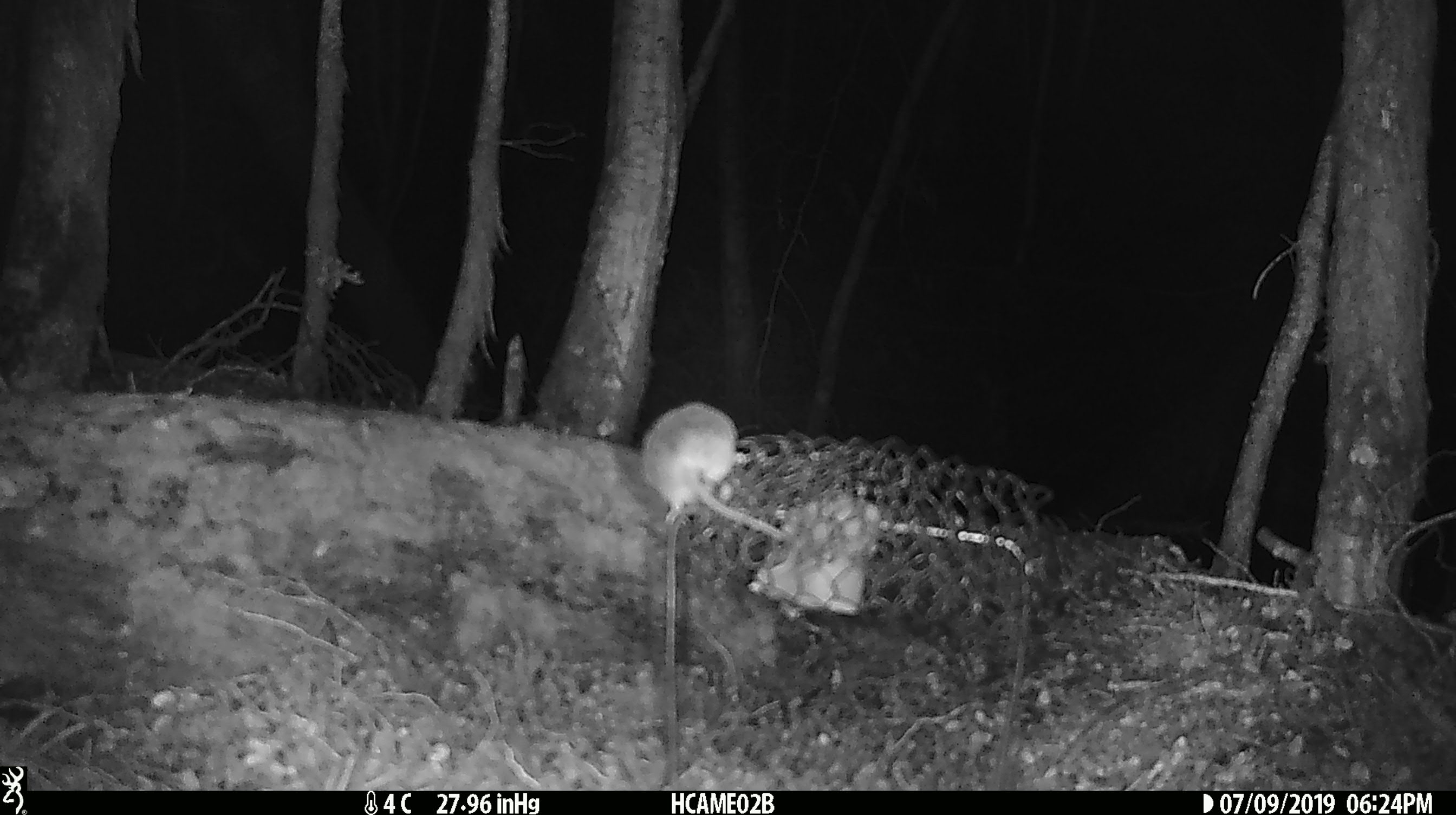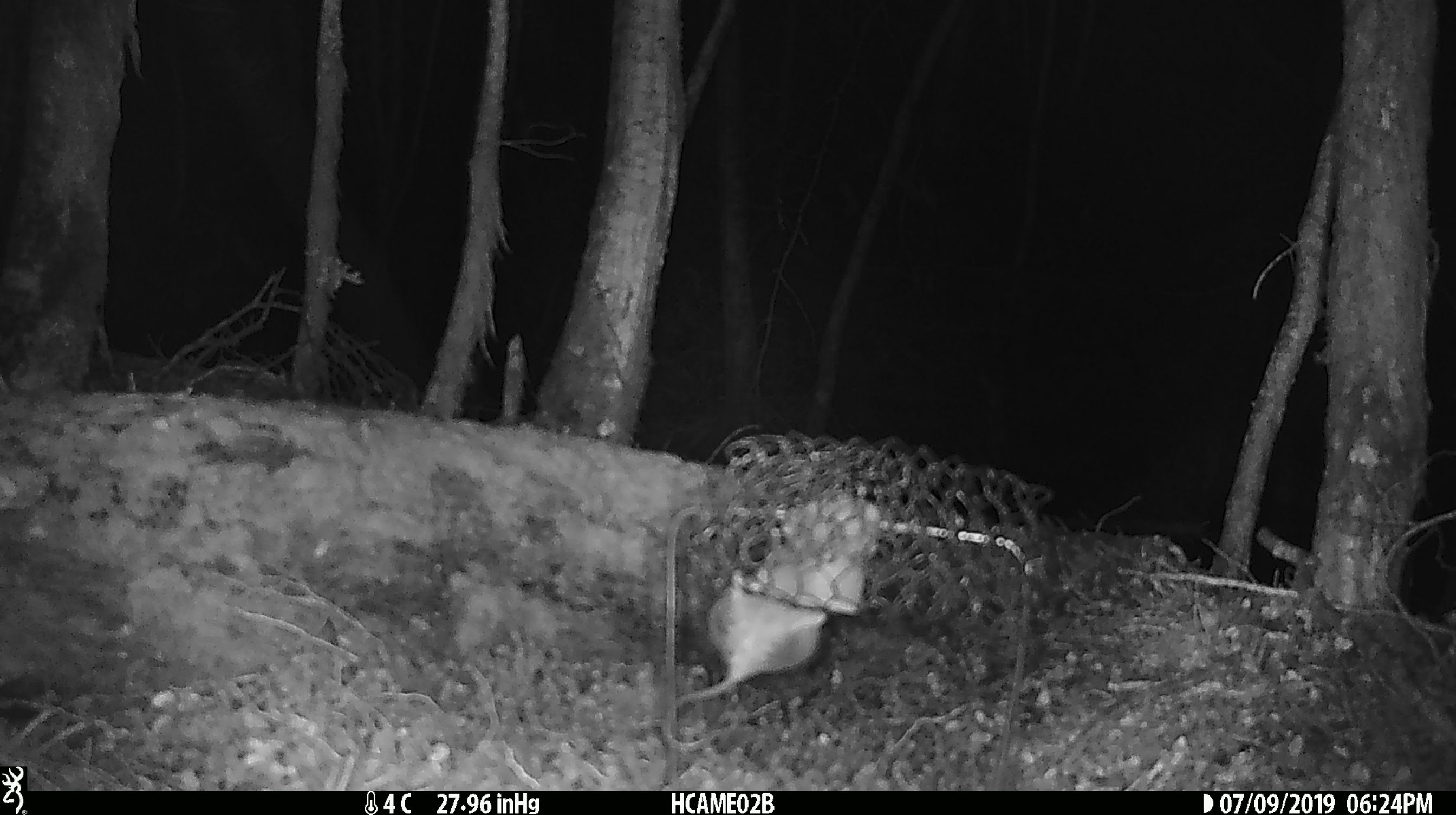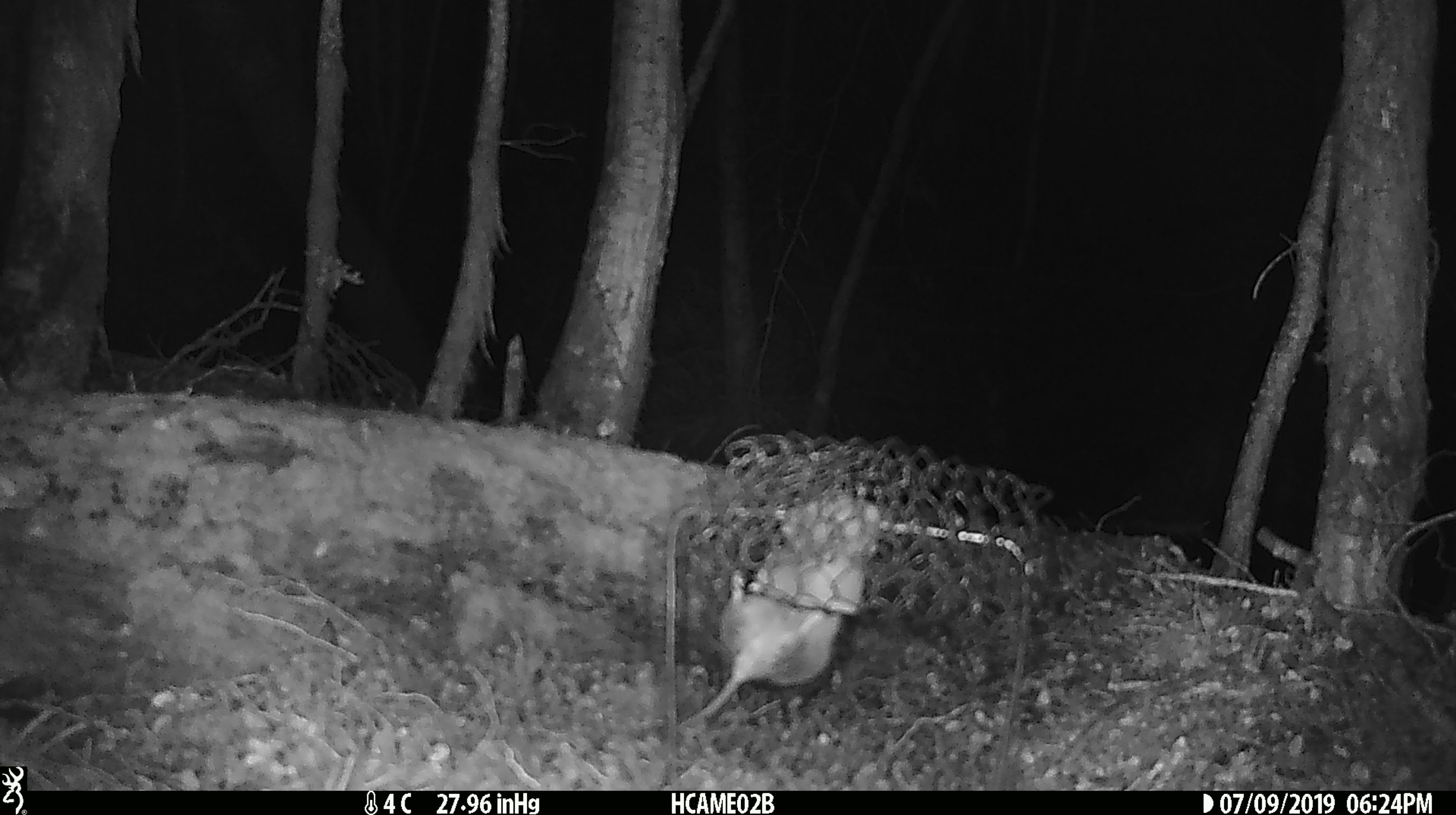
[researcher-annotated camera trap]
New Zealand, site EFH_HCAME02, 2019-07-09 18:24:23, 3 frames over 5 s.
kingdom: Animalia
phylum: Chordata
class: Mammalia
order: Rodentia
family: Muridae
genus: Mus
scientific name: Mus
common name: mouse